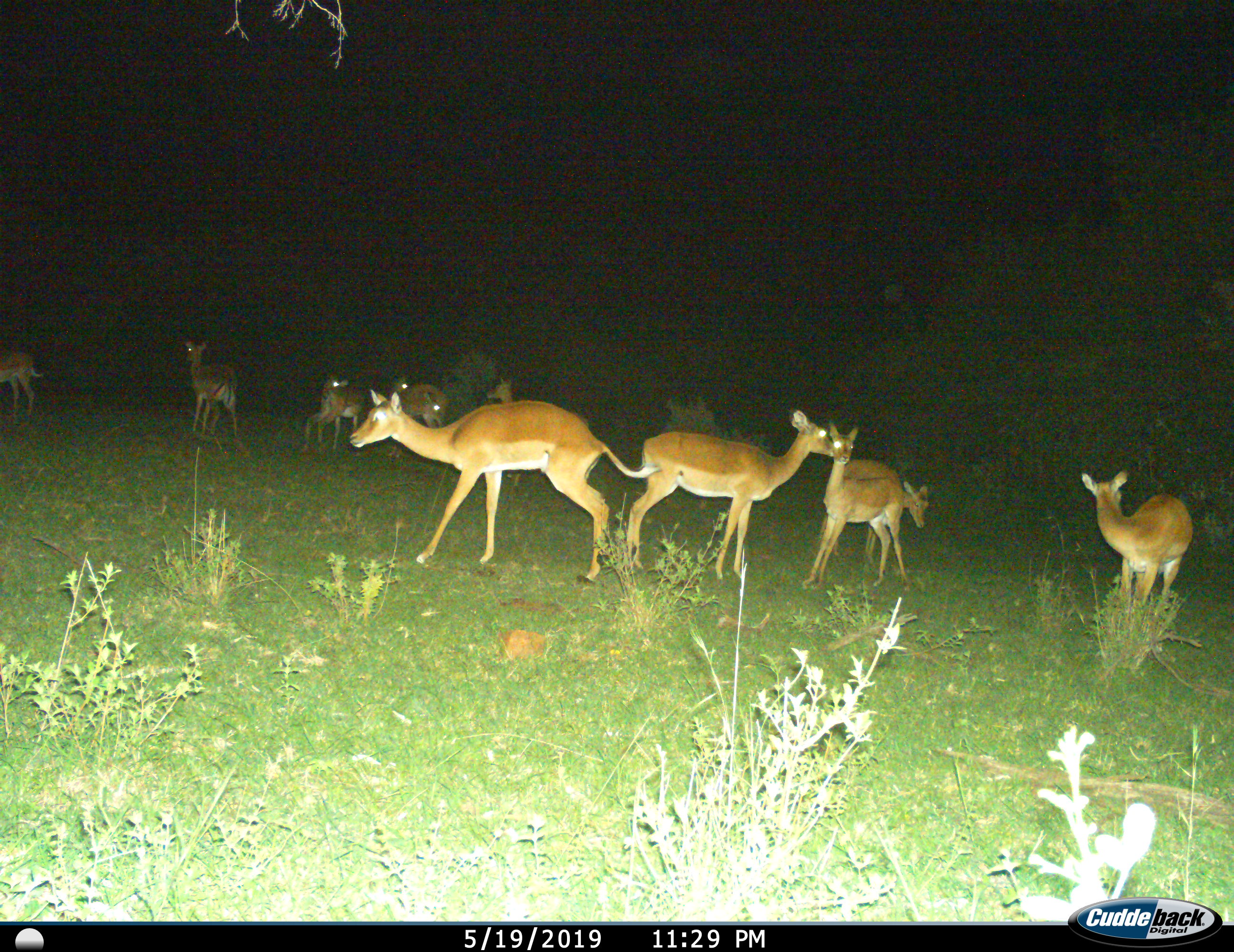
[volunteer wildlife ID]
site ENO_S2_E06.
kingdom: Animalia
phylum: Chordata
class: Mammalia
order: Artiodactyla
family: Bovidae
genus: Aepyceros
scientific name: Aepyceros melampus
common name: impala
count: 11-50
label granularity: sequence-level